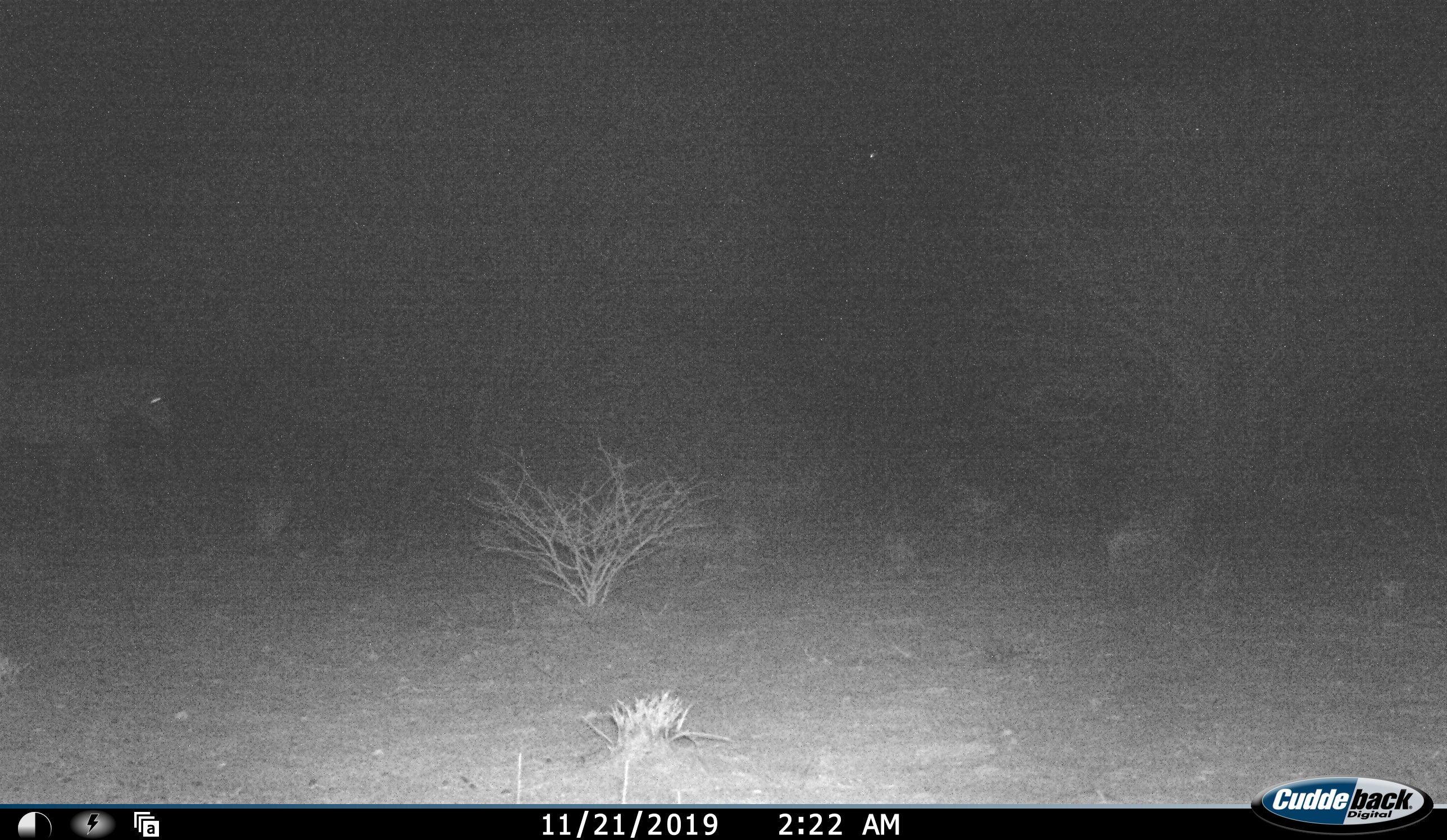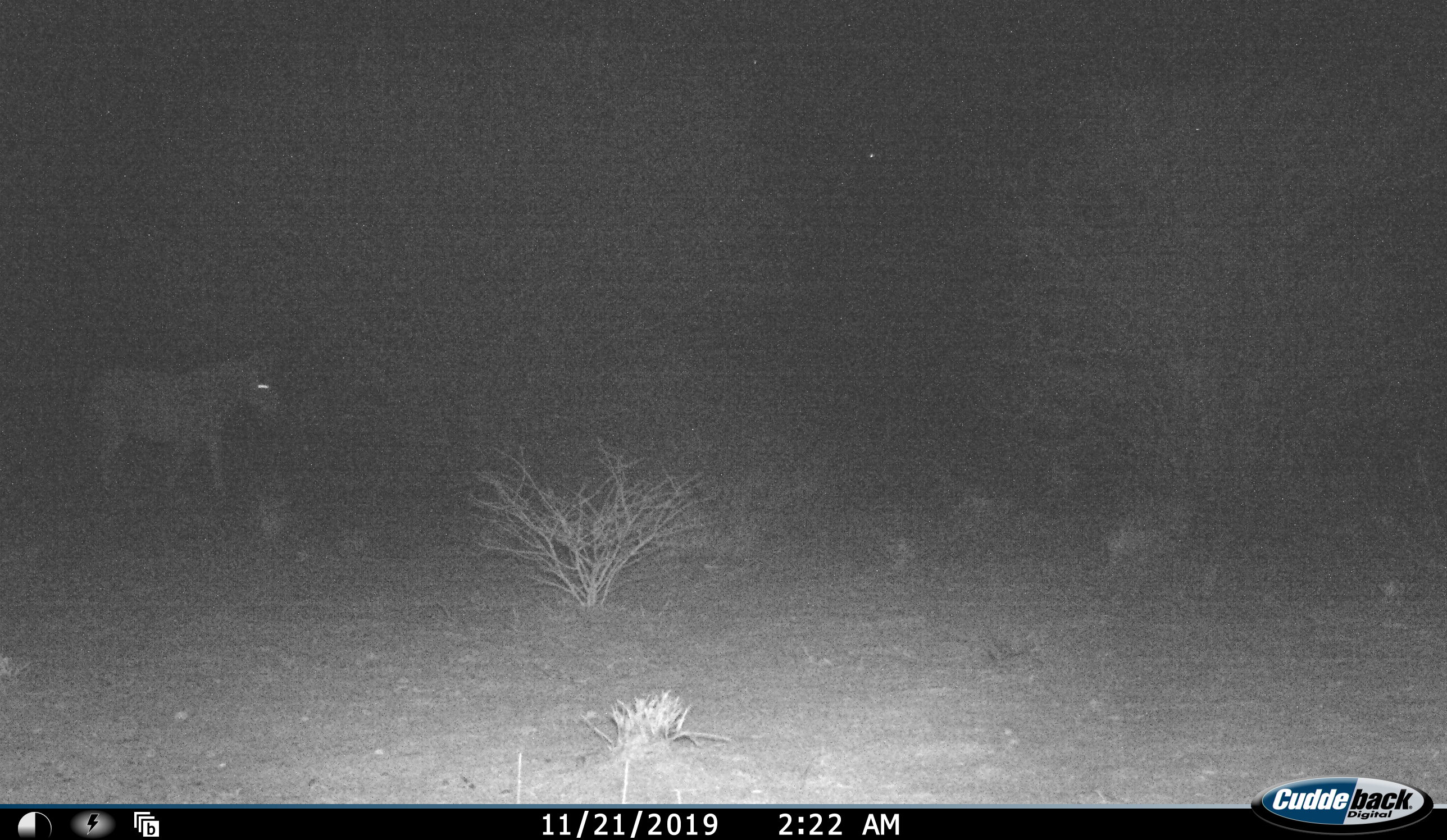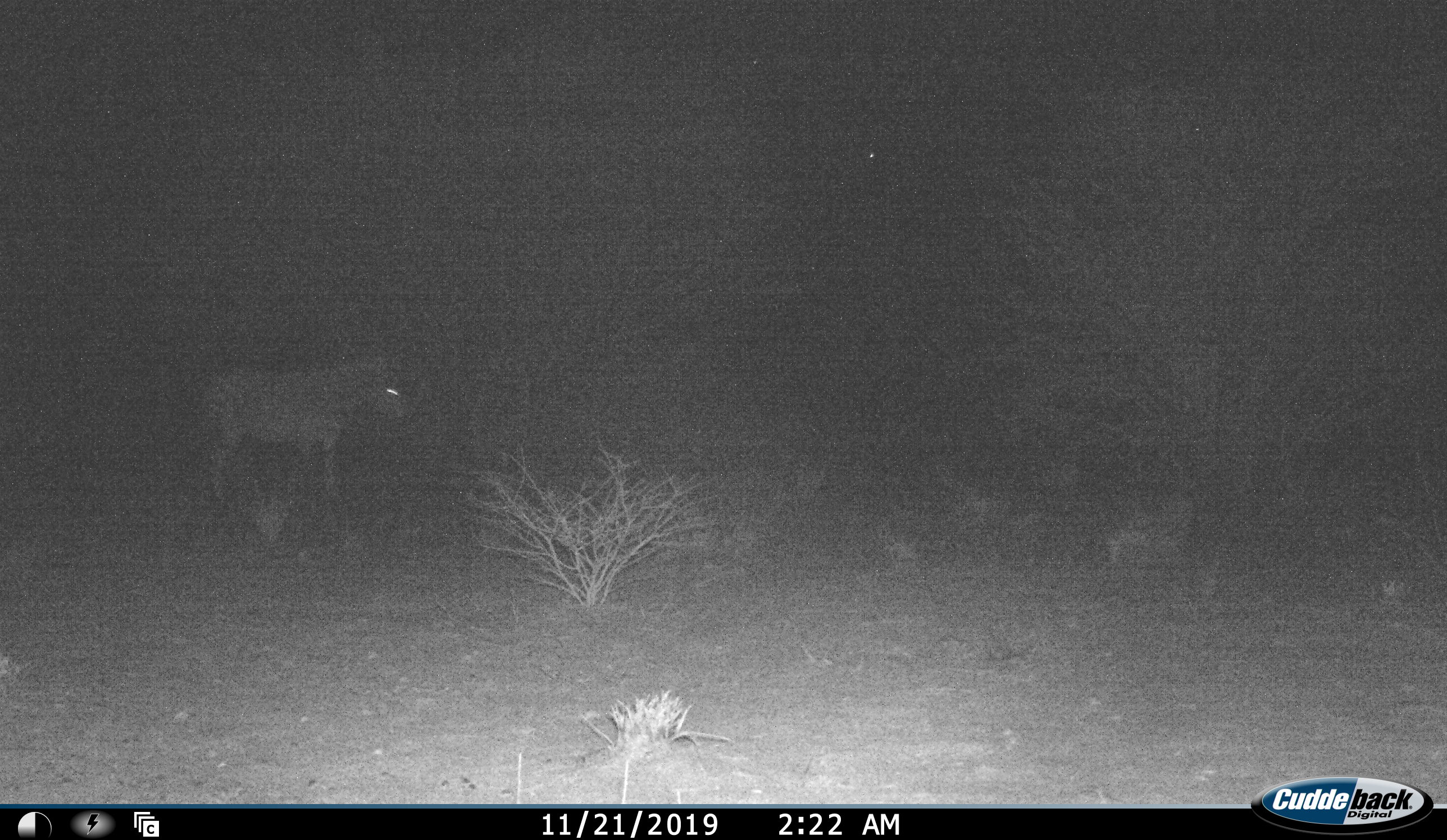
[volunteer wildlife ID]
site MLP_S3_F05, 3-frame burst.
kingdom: Animalia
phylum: Chordata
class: Mammalia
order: Perissodactyla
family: Equidae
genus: Equus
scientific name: Equus quagga burchellii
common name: burchell's zebra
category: zebraburchells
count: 1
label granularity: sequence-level